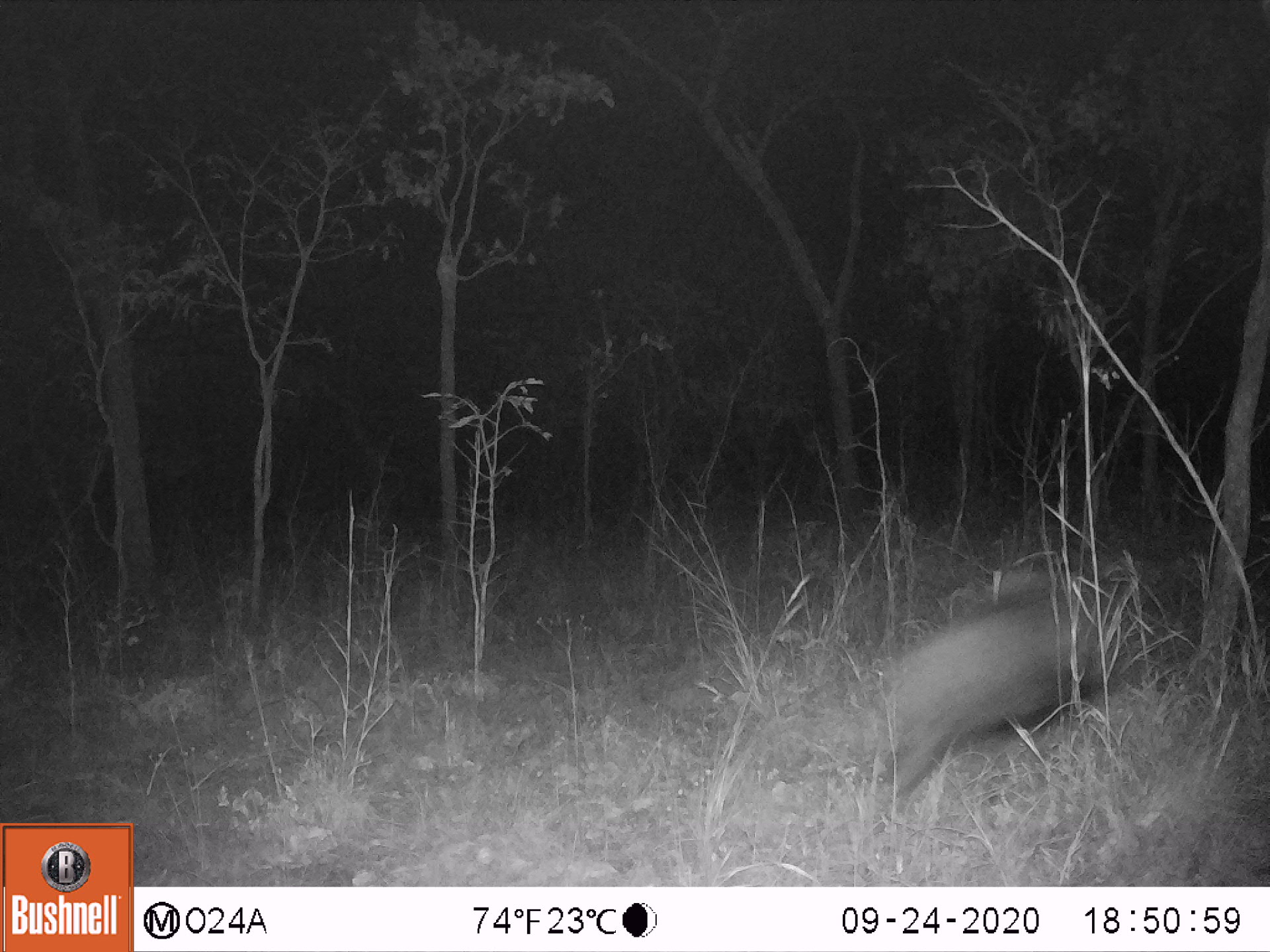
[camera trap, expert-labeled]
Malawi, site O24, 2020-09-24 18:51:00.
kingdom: Animalia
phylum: Chordata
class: Mammalia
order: Artiodactyla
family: Suidae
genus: Potamochoerus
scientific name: Potamochoerus larvatus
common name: bushpig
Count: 1.